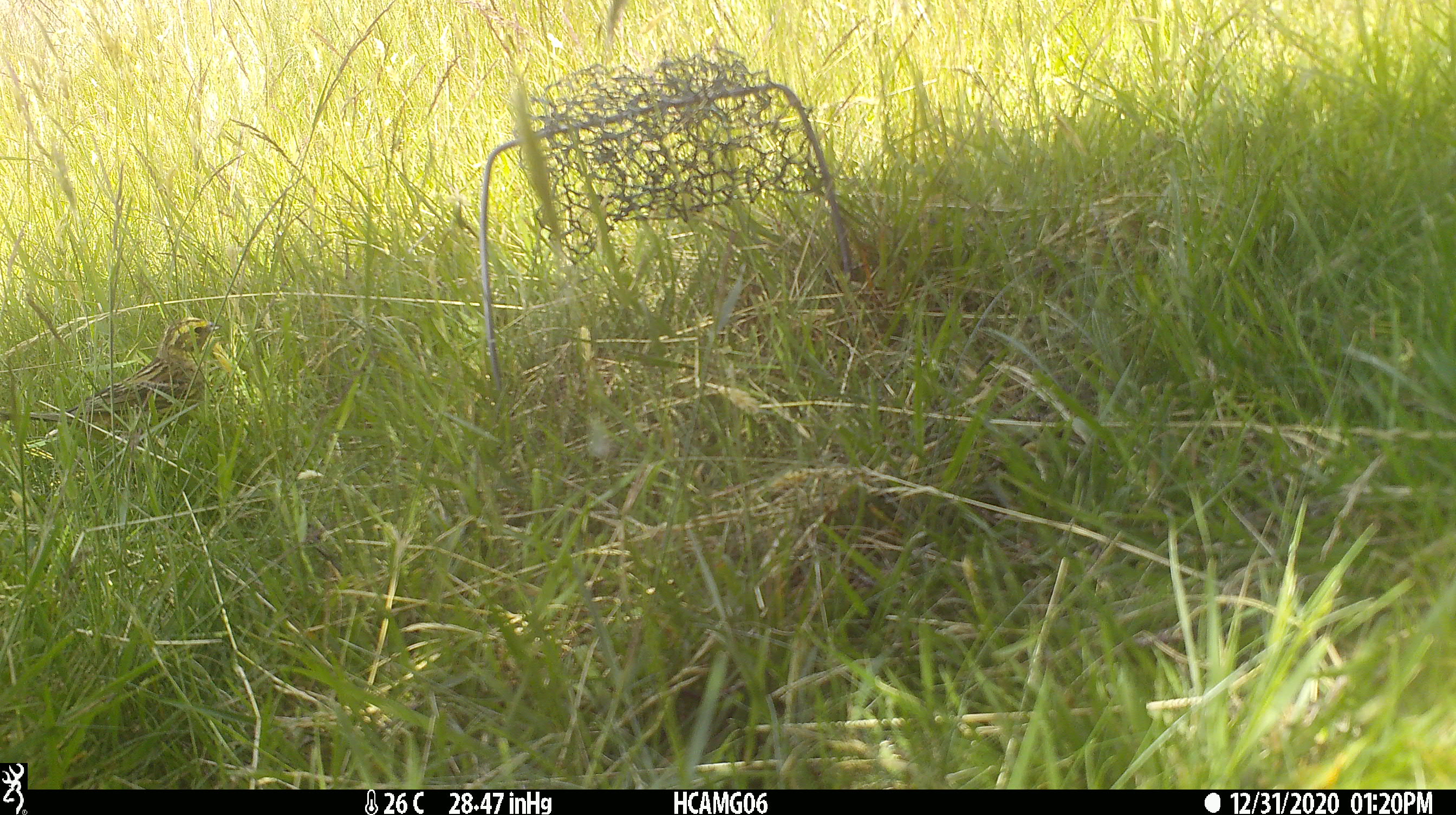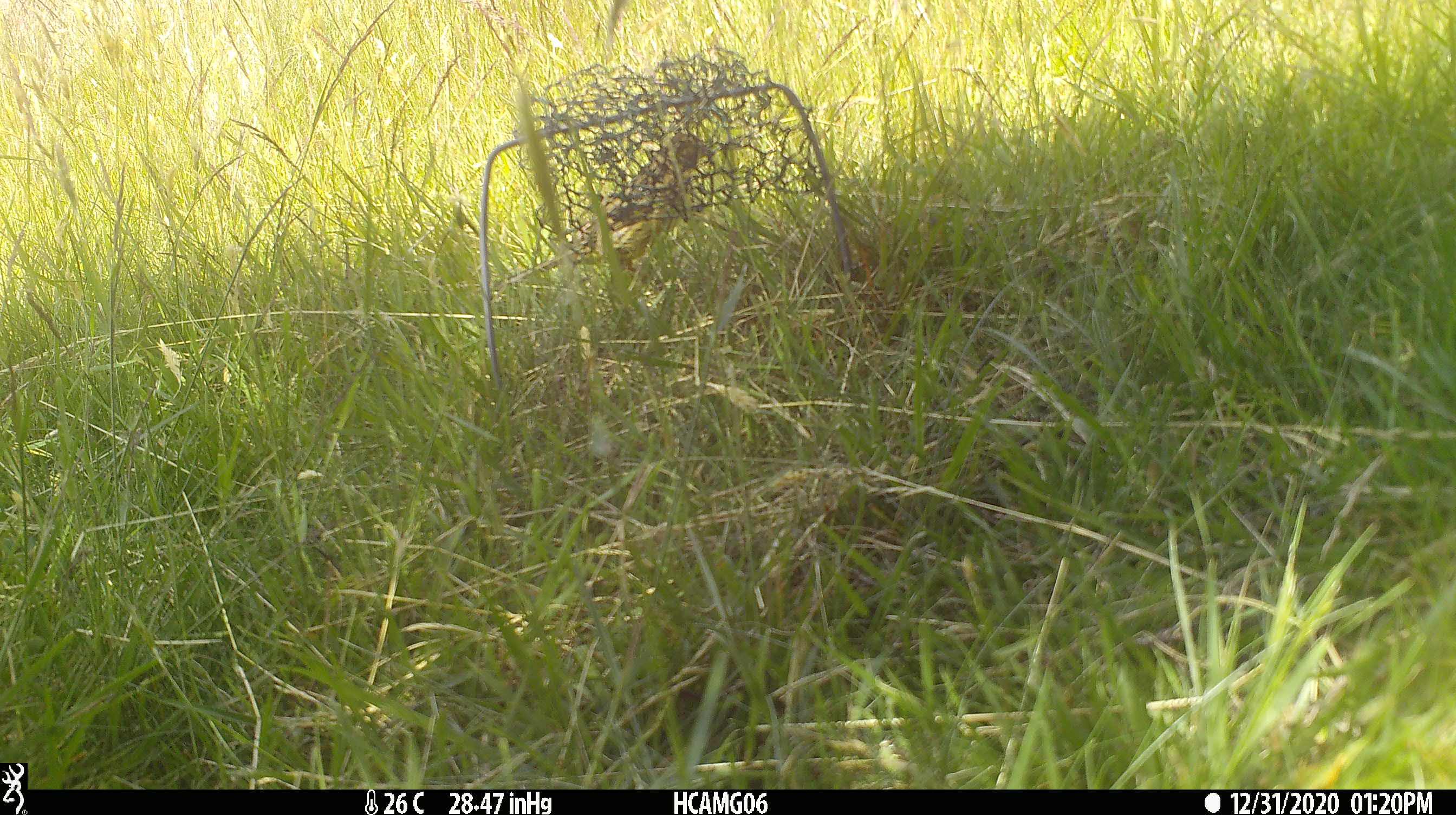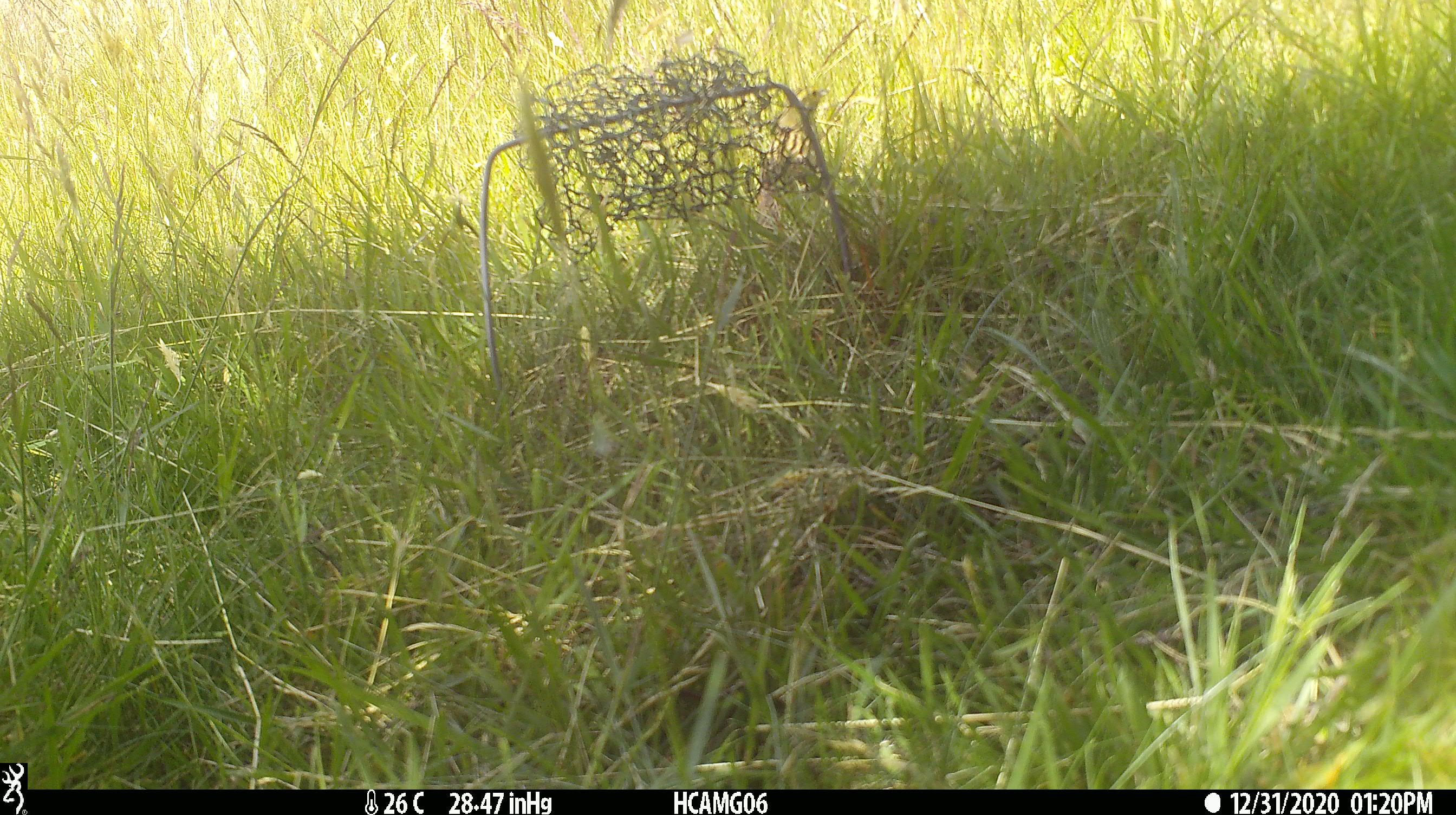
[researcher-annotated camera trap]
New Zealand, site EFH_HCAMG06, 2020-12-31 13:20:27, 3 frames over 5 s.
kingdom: Animalia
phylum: Chordata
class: Aves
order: Passeriformes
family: Emberizidae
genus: Emberiza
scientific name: Emberiza citrinella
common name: yellowhammer